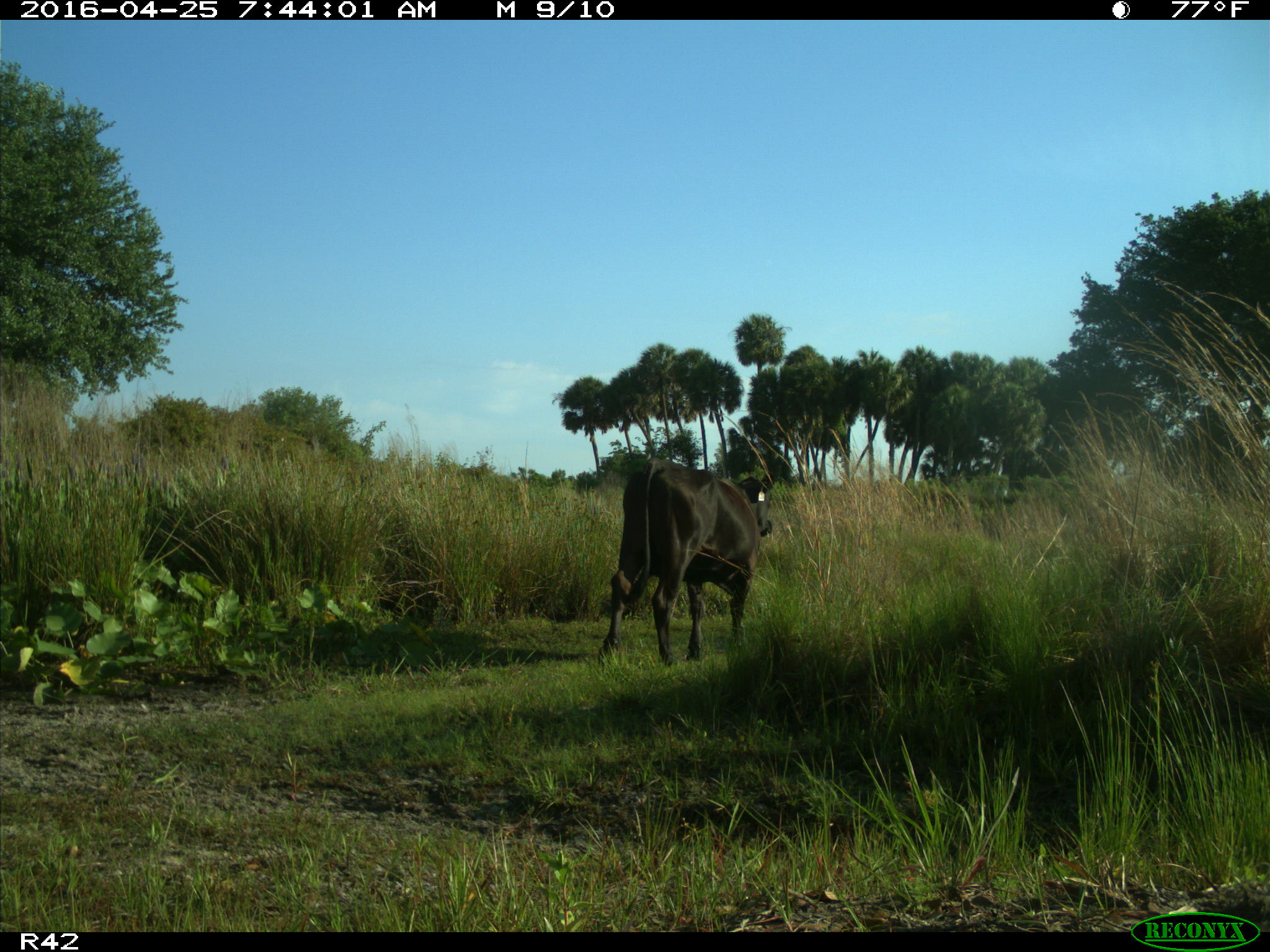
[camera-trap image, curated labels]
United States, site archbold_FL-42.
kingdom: Animalia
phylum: Chordata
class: Mammalia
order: Artiodactyla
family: Bovidae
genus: Bos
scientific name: Bos taurus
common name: domestic cow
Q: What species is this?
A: Bos taurus (domestic cow).